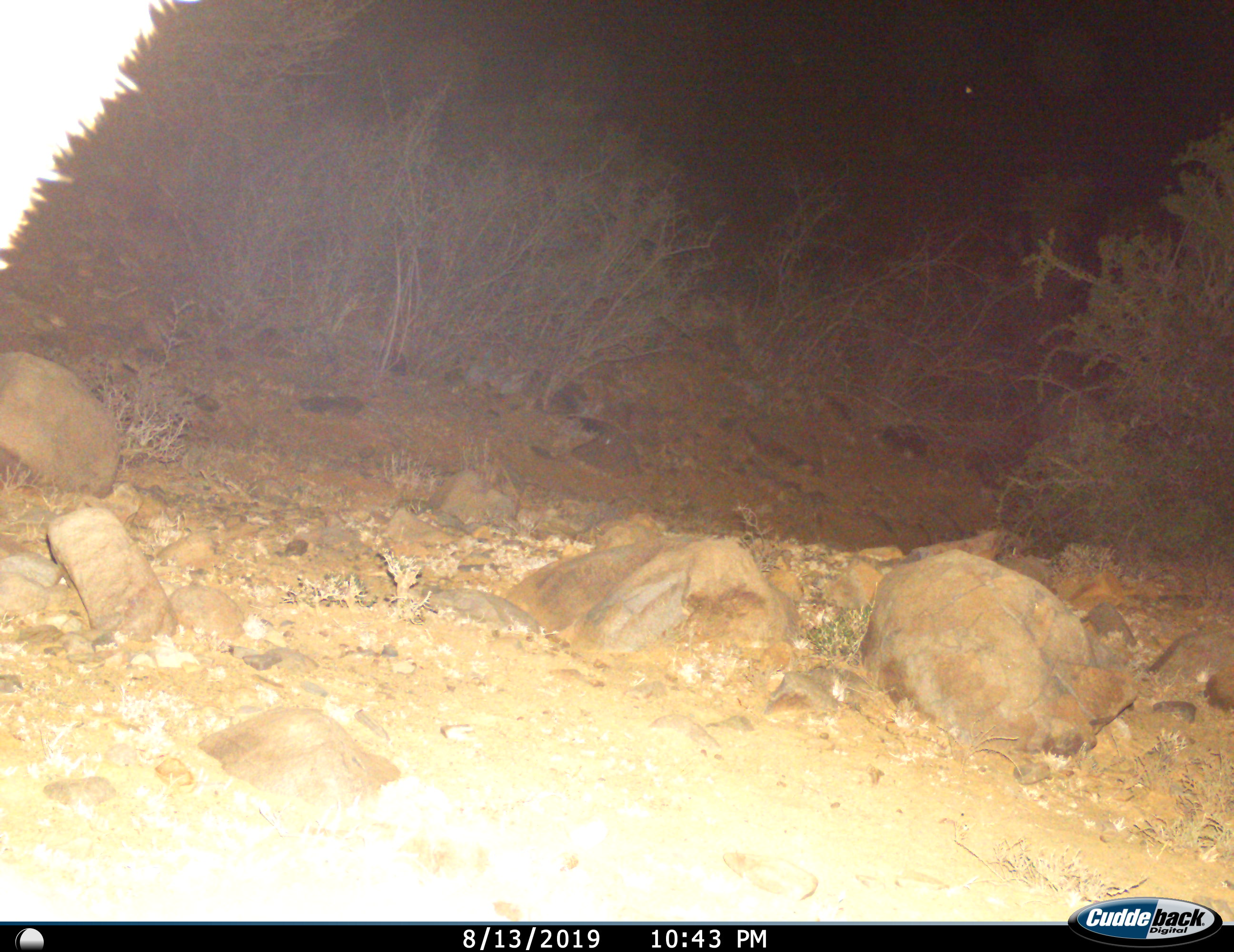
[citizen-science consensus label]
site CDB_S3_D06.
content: unidentified animal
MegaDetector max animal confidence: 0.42